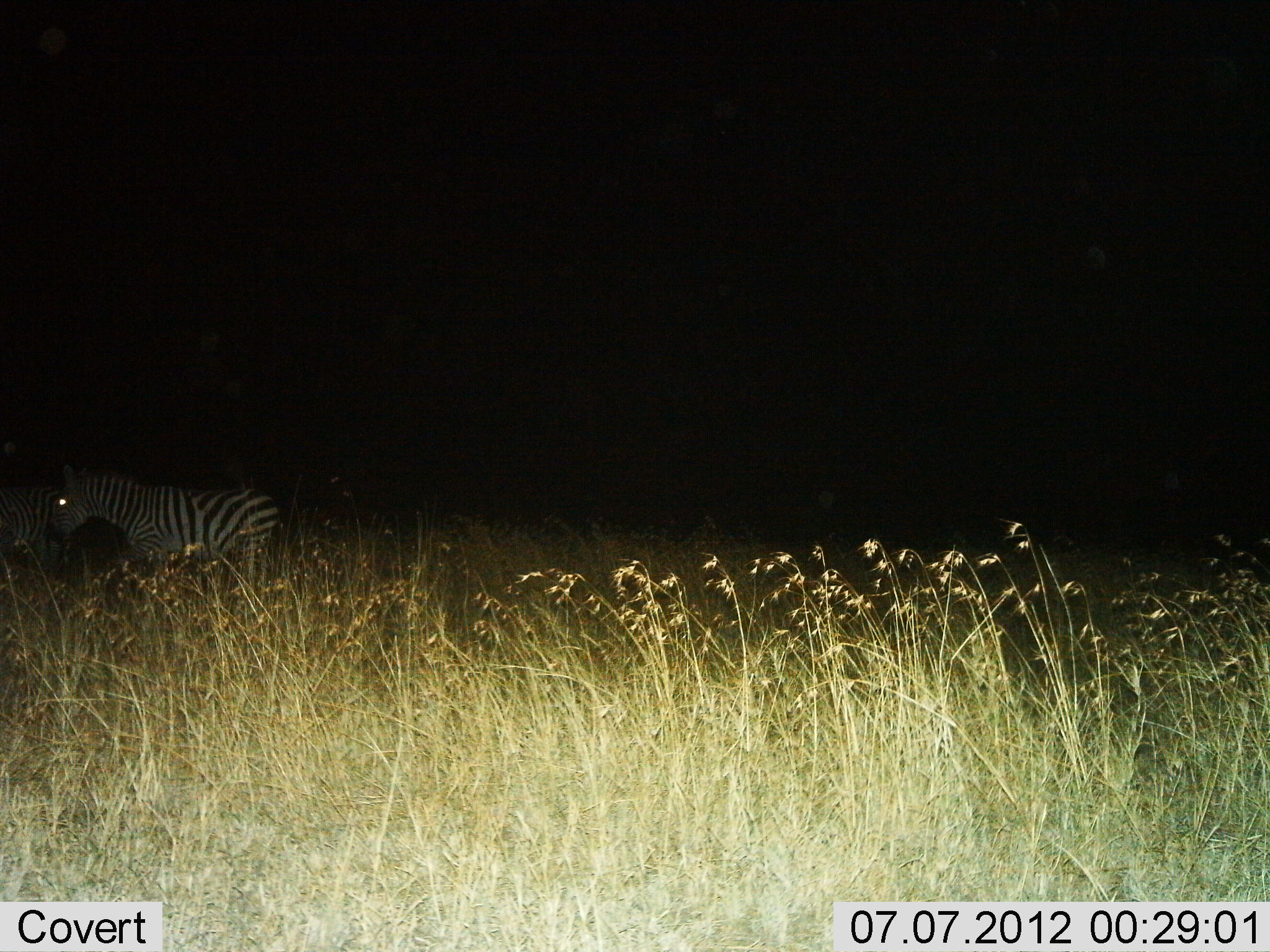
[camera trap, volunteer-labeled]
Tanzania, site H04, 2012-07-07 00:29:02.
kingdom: Animalia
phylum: Chordata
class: Mammalia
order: Perissodactyla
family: Equidae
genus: Equus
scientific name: Equus quagga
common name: plains zebra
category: zebra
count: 2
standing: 80%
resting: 0%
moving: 20%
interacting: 0%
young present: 0%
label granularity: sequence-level